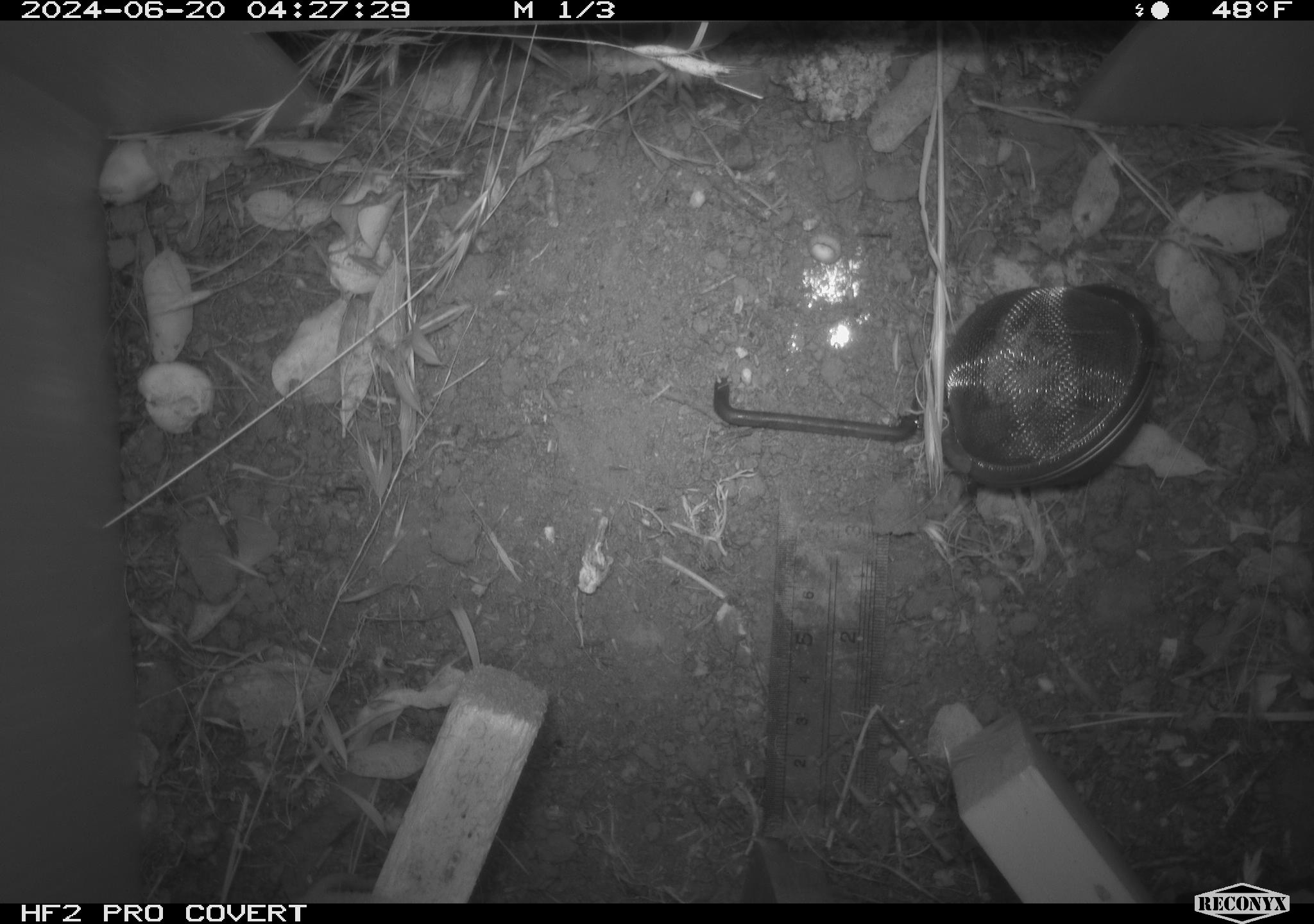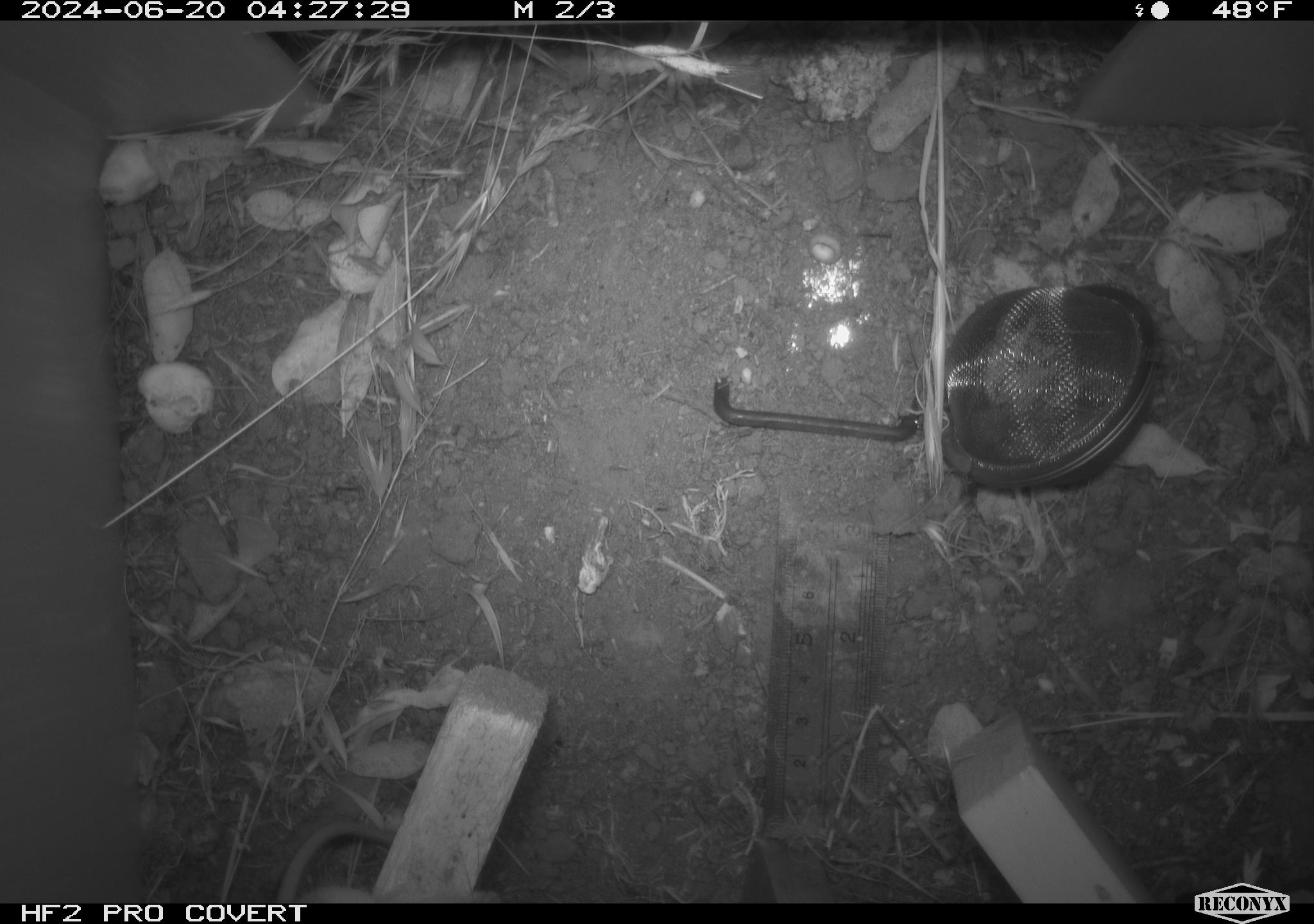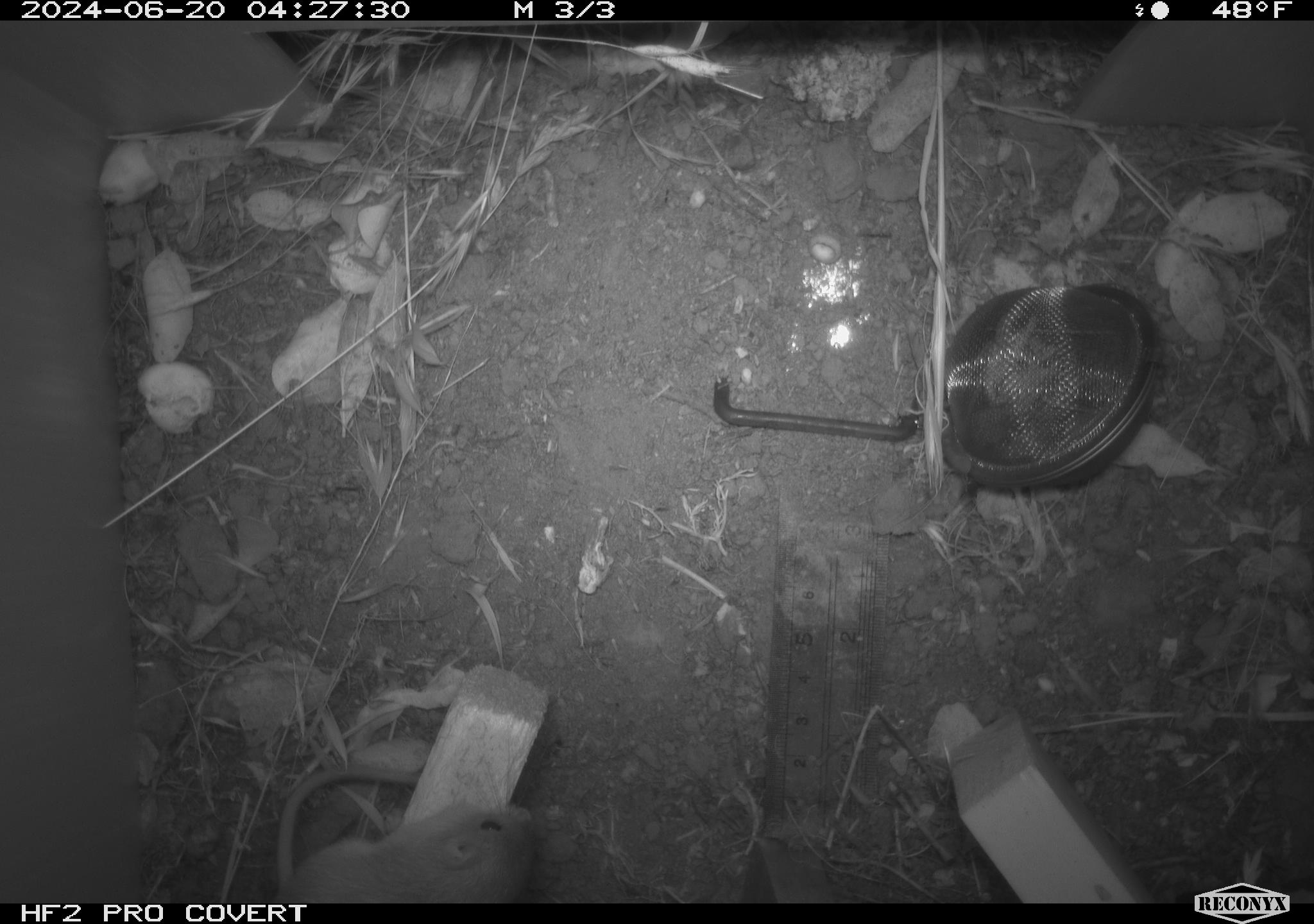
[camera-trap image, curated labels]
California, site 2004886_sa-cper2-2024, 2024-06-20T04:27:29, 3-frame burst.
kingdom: Animalia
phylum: Chordata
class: Mammalia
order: Rodentia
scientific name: Rodentia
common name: rodent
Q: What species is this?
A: Rodent (Rodentia).